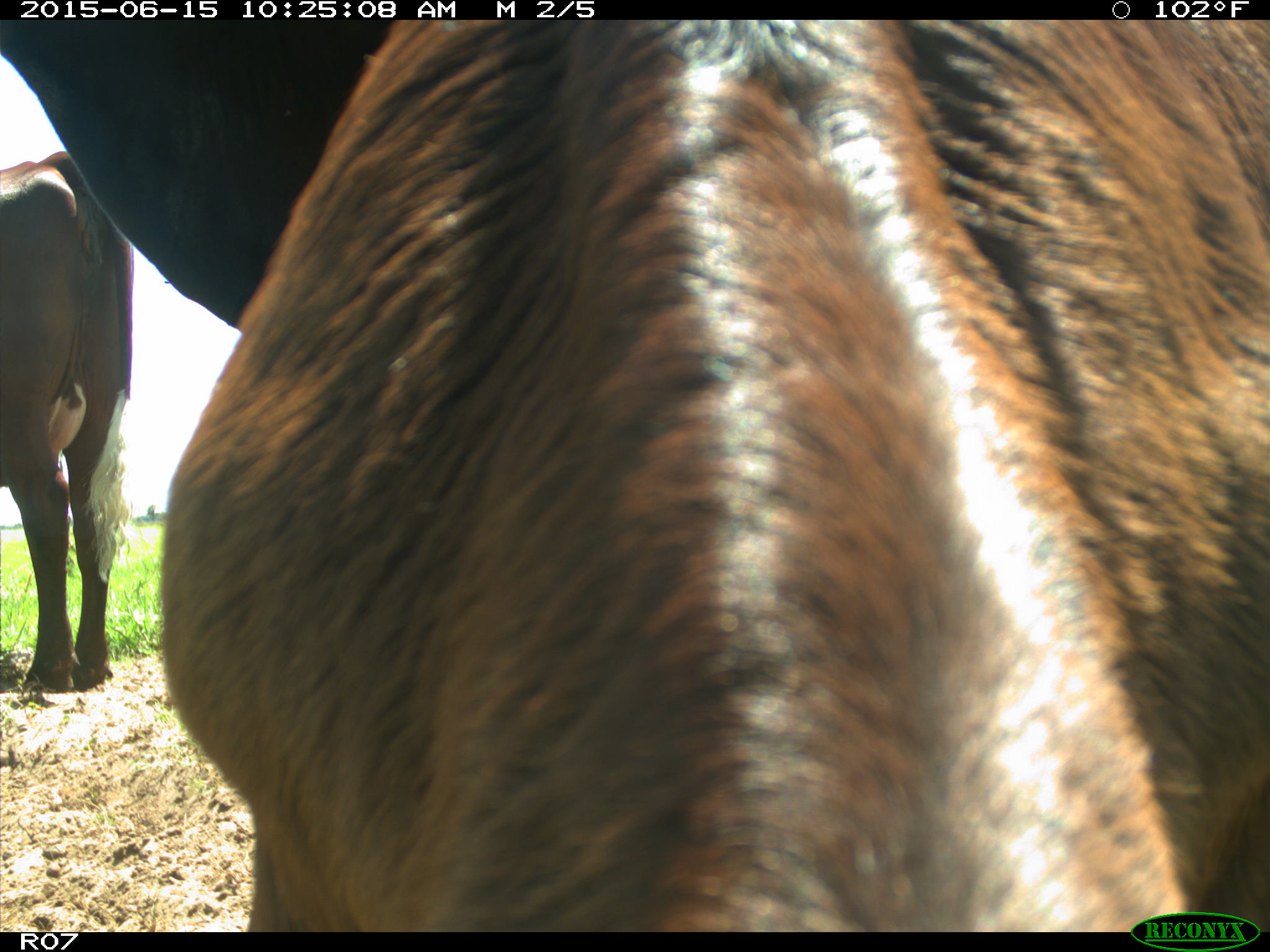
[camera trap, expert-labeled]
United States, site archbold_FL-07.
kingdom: Animalia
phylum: Chordata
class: Mammalia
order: Artiodactyla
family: Bovidae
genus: Bos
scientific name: Bos taurus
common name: domestic cow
Bos taurus (domestic cow).